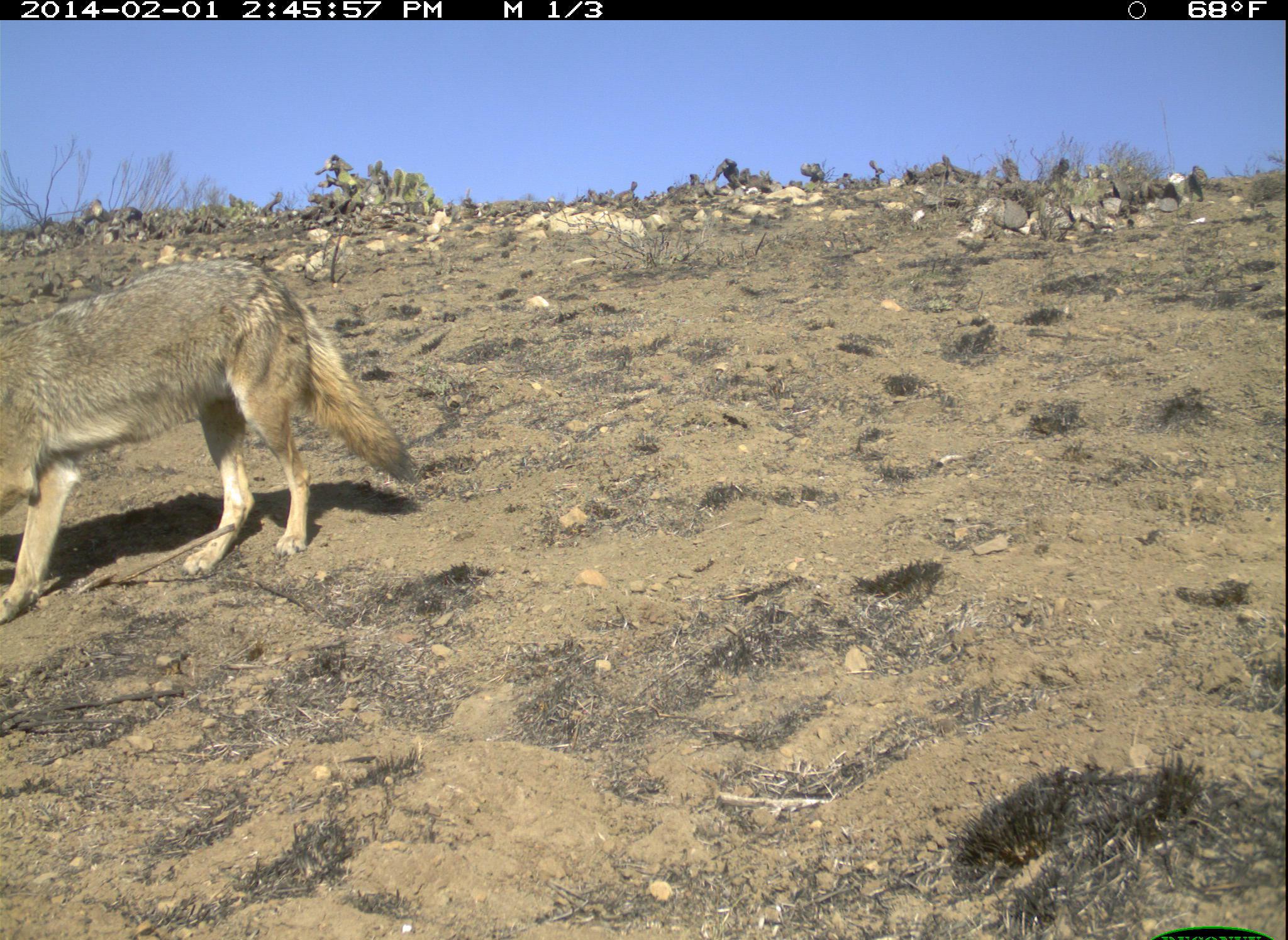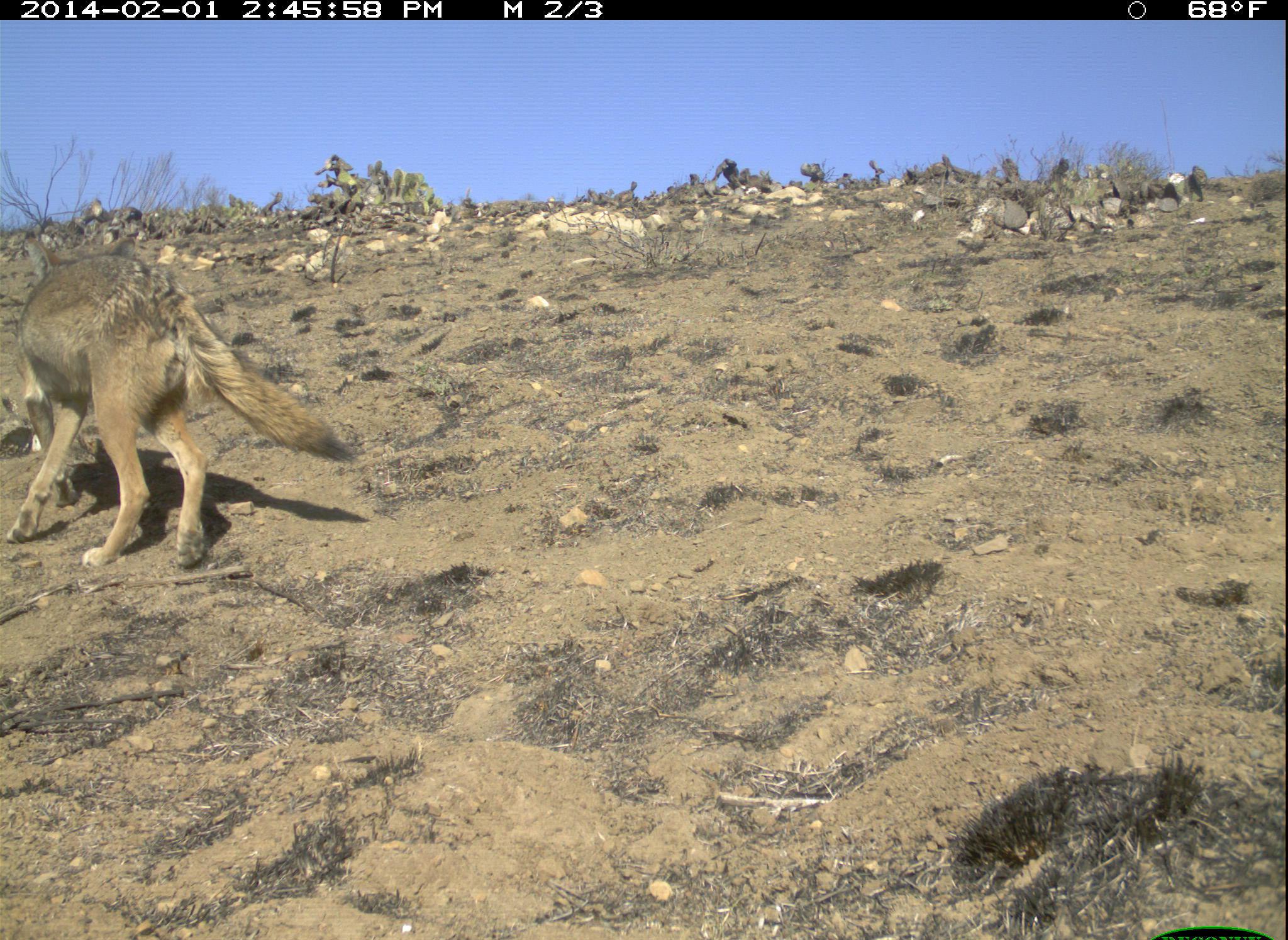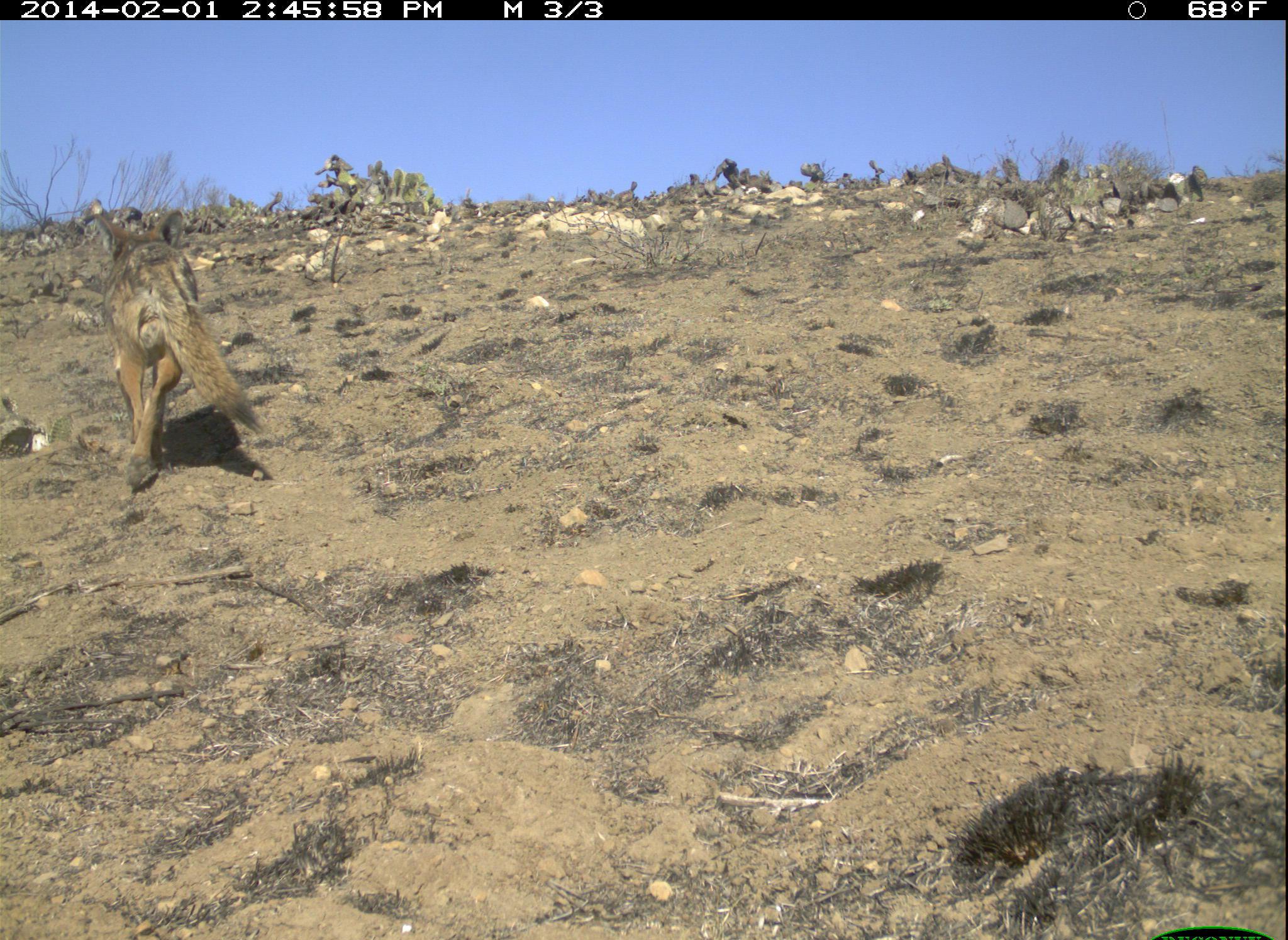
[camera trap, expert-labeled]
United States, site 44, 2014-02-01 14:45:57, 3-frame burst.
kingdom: Animalia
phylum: Chordata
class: Mammalia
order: Carnivora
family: Canidae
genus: Canis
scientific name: Canis latrans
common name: coyote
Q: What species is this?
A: Coyote (Canis latrans).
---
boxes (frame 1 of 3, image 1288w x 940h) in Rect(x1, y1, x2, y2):
coyote: Rect(0, 250, 434, 629)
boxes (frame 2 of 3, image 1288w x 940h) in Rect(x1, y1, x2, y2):
coyote: Rect(4, 239, 364, 570)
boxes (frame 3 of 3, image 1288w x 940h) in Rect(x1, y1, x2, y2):
coyote: Rect(84, 197, 267, 488)